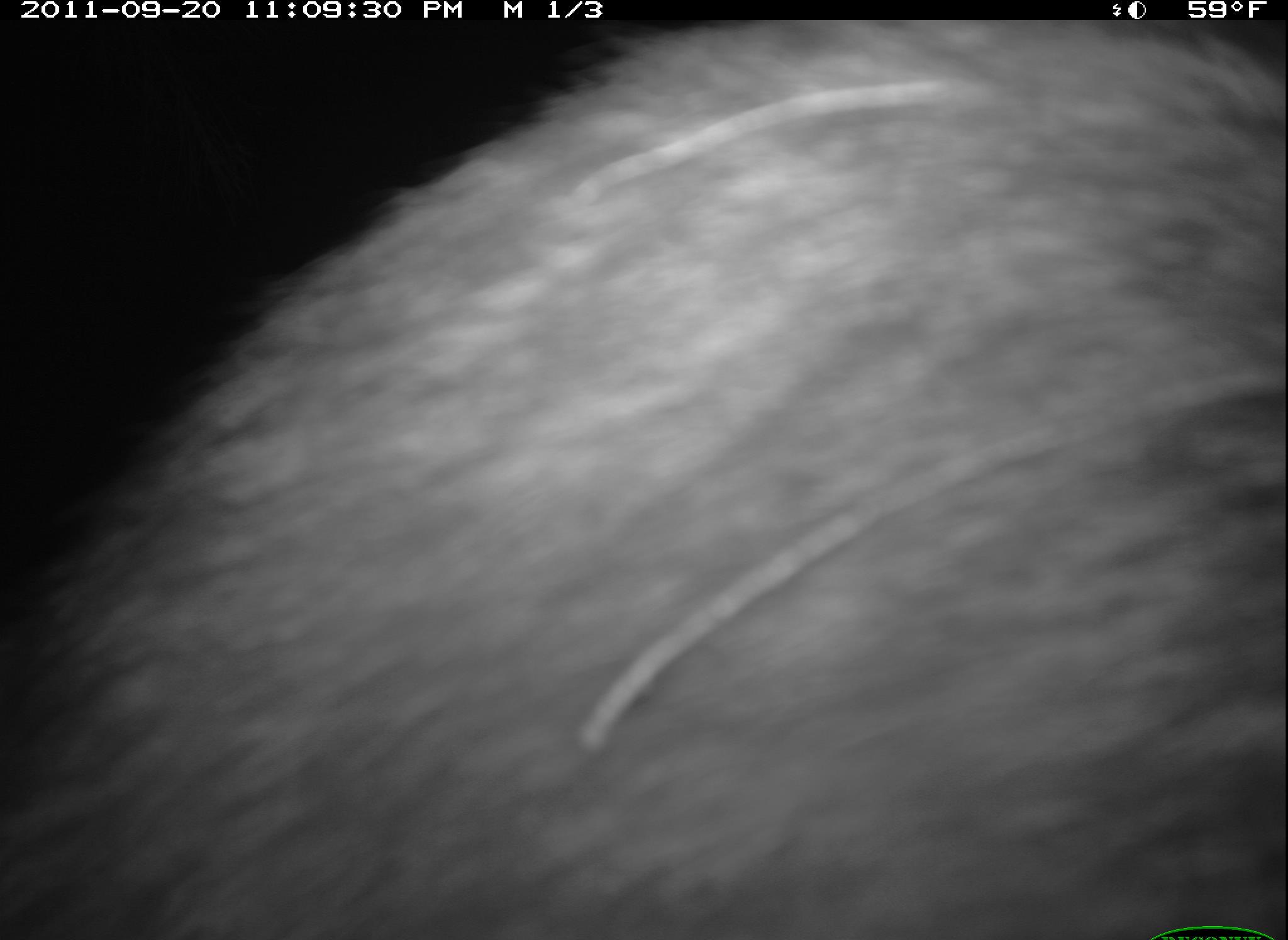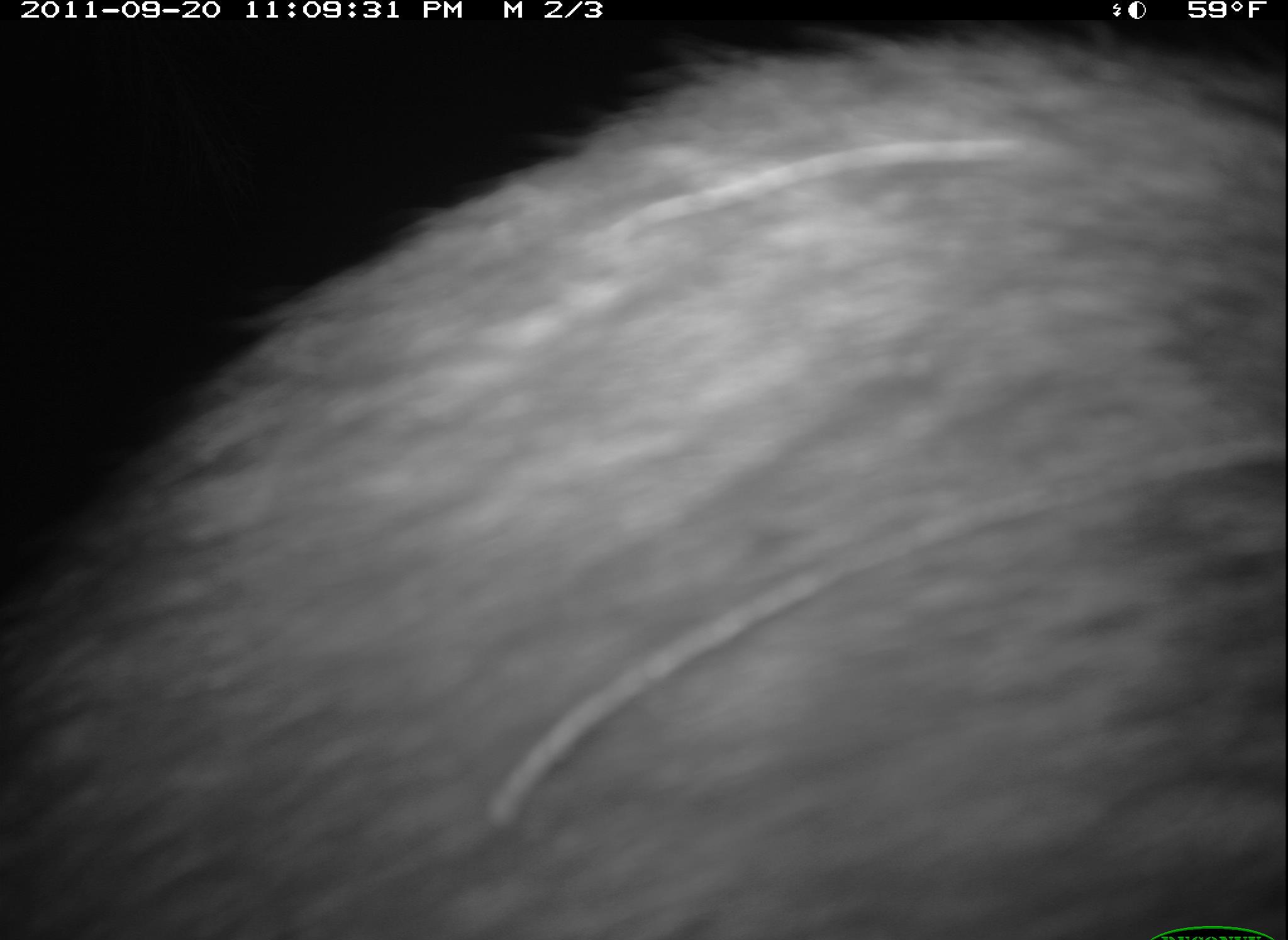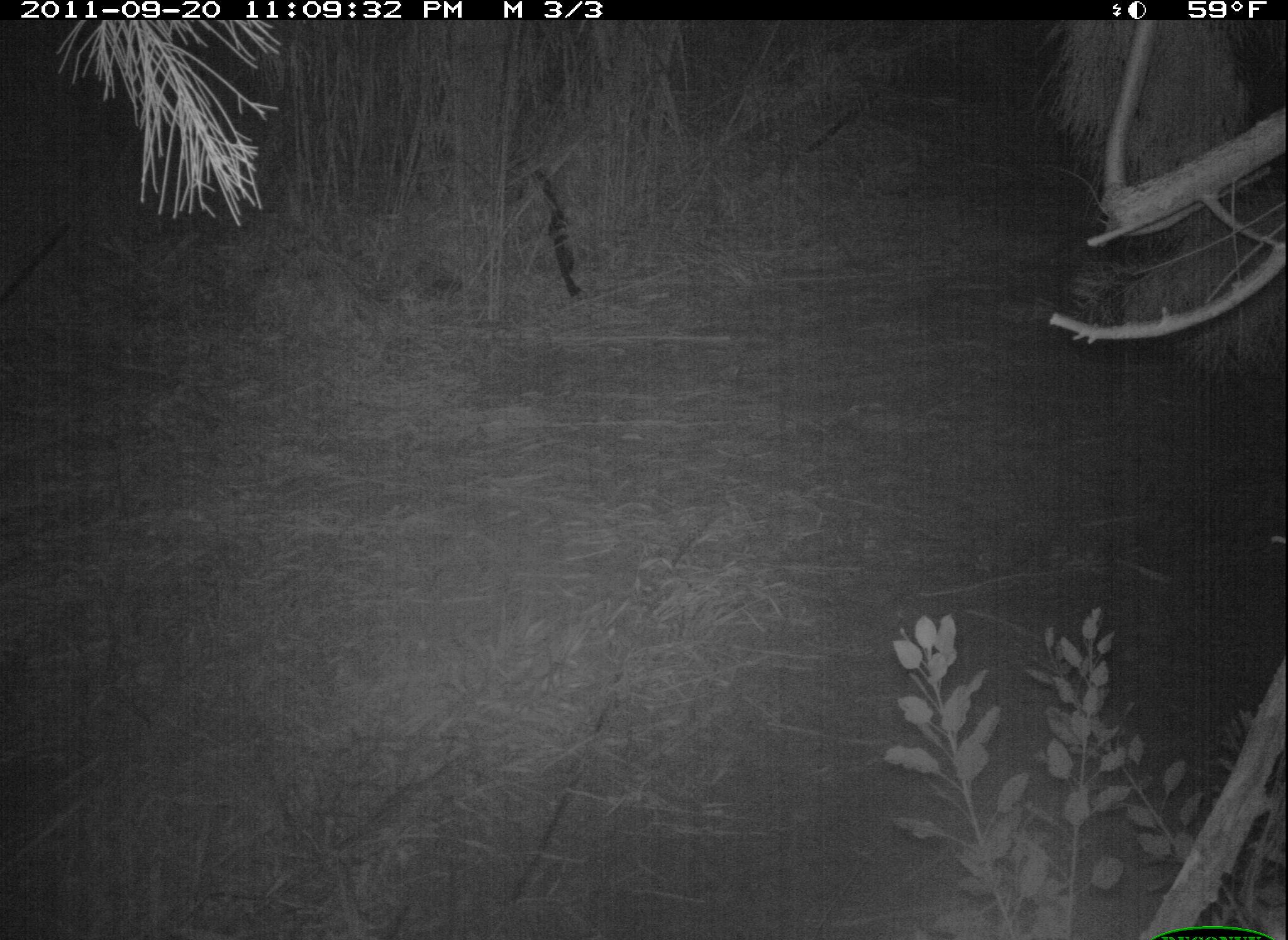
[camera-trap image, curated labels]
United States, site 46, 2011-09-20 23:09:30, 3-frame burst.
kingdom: Animalia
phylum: Chordata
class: Mammalia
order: Carnivora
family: Procyonidae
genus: Procyon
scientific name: Procyon lotor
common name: raccoon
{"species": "raccoon (Procyon lotor)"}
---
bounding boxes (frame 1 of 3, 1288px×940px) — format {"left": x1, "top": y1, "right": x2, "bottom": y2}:
raccoon: {"left": 64, "top": 13, "right": 1286, "bottom": 940}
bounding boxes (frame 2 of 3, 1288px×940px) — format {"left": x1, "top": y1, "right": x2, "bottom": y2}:
raccoon: {"left": 3, "top": 32, "right": 1285, "bottom": 940}